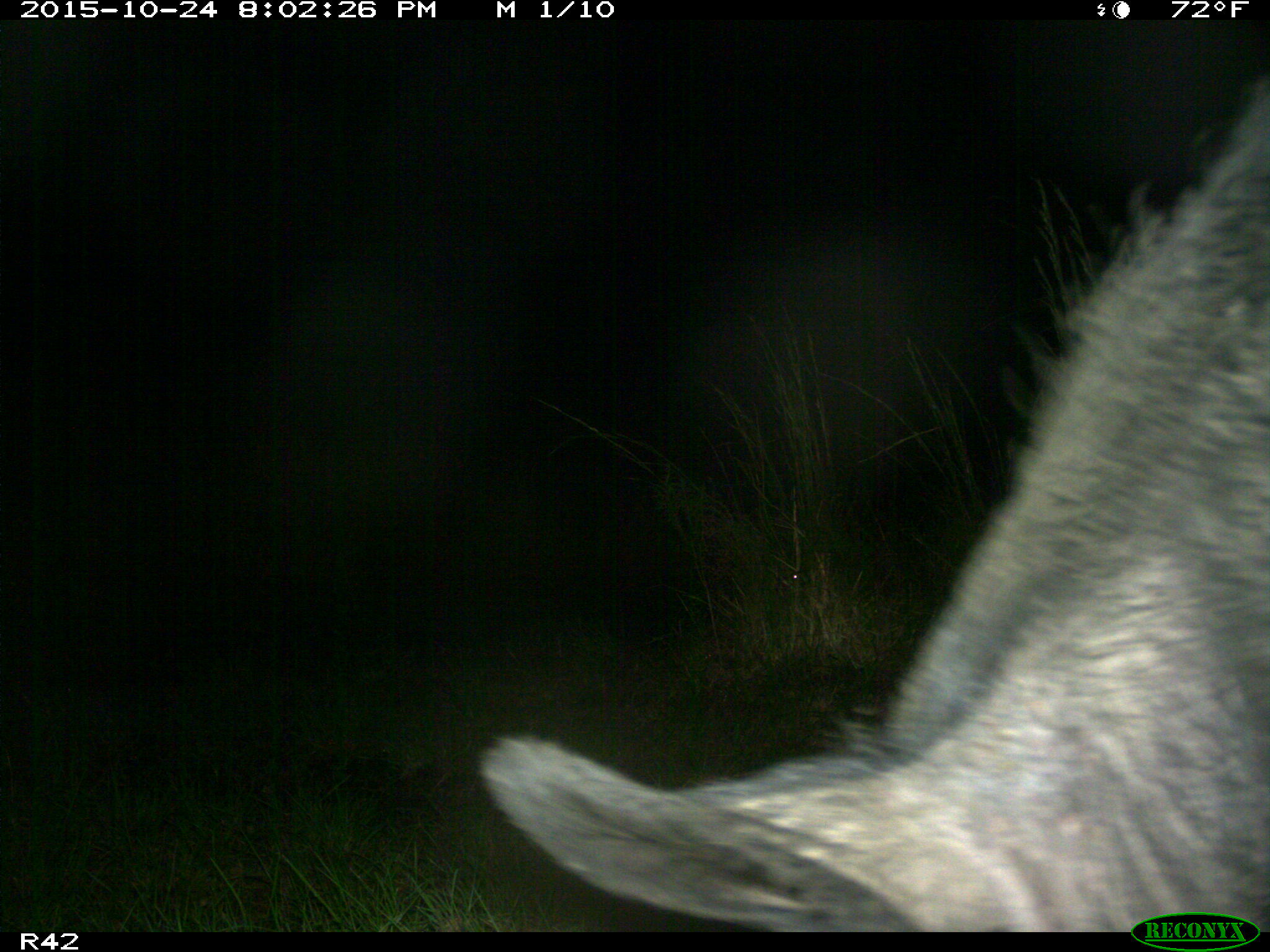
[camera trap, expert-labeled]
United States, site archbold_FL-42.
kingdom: Animalia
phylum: Chordata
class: Mammalia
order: Artiodactyla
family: Suidae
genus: Sus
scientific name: Sus scrofa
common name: wild boar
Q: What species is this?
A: Sus scrofa (wild boar).